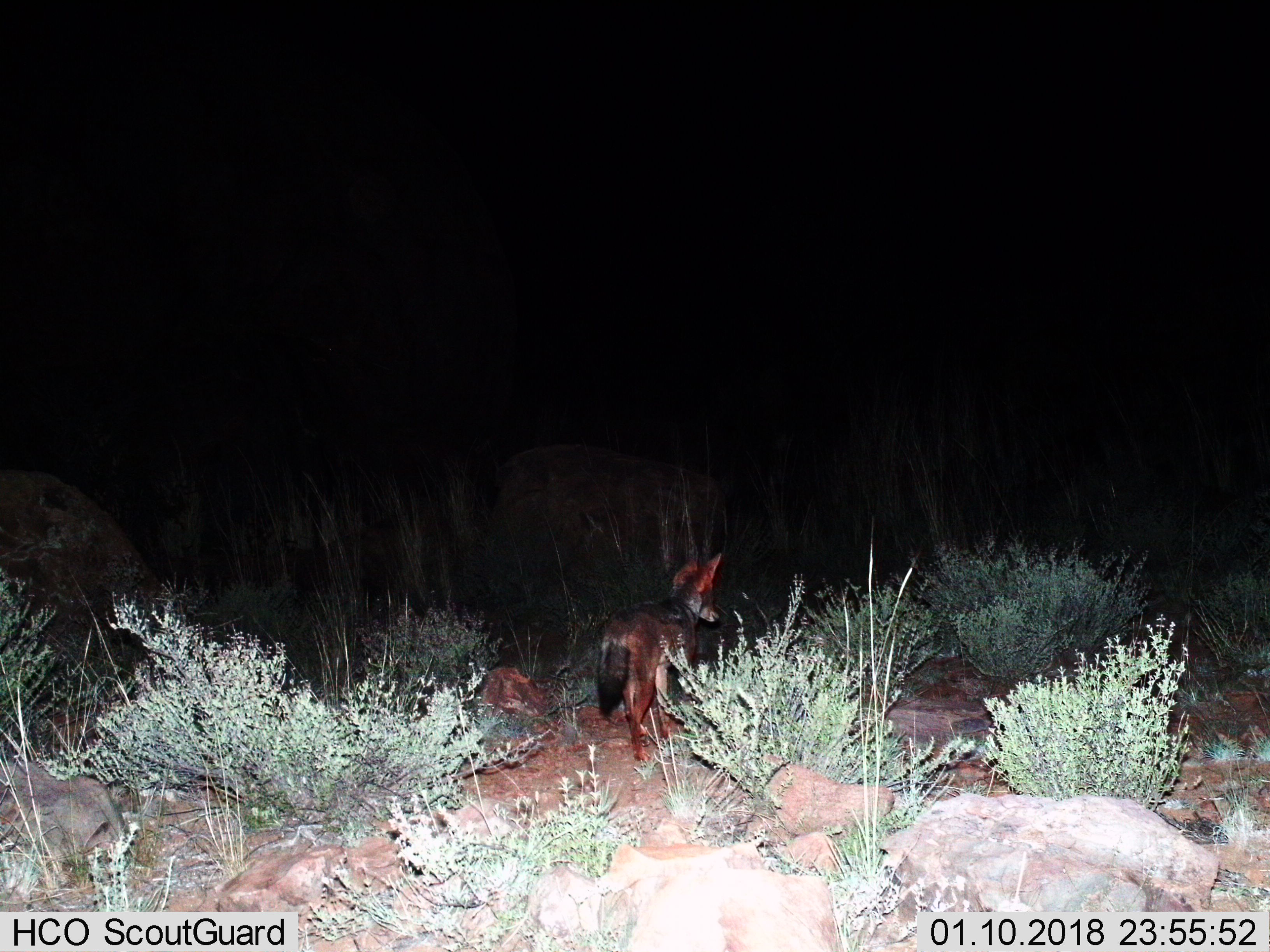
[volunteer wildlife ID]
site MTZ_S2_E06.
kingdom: Animalia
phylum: Chordata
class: Mammalia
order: Carnivora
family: Canidae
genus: Lupulella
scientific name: Lupulella mesomelas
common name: black-backed jackal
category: jackalblackbacked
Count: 1.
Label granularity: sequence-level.